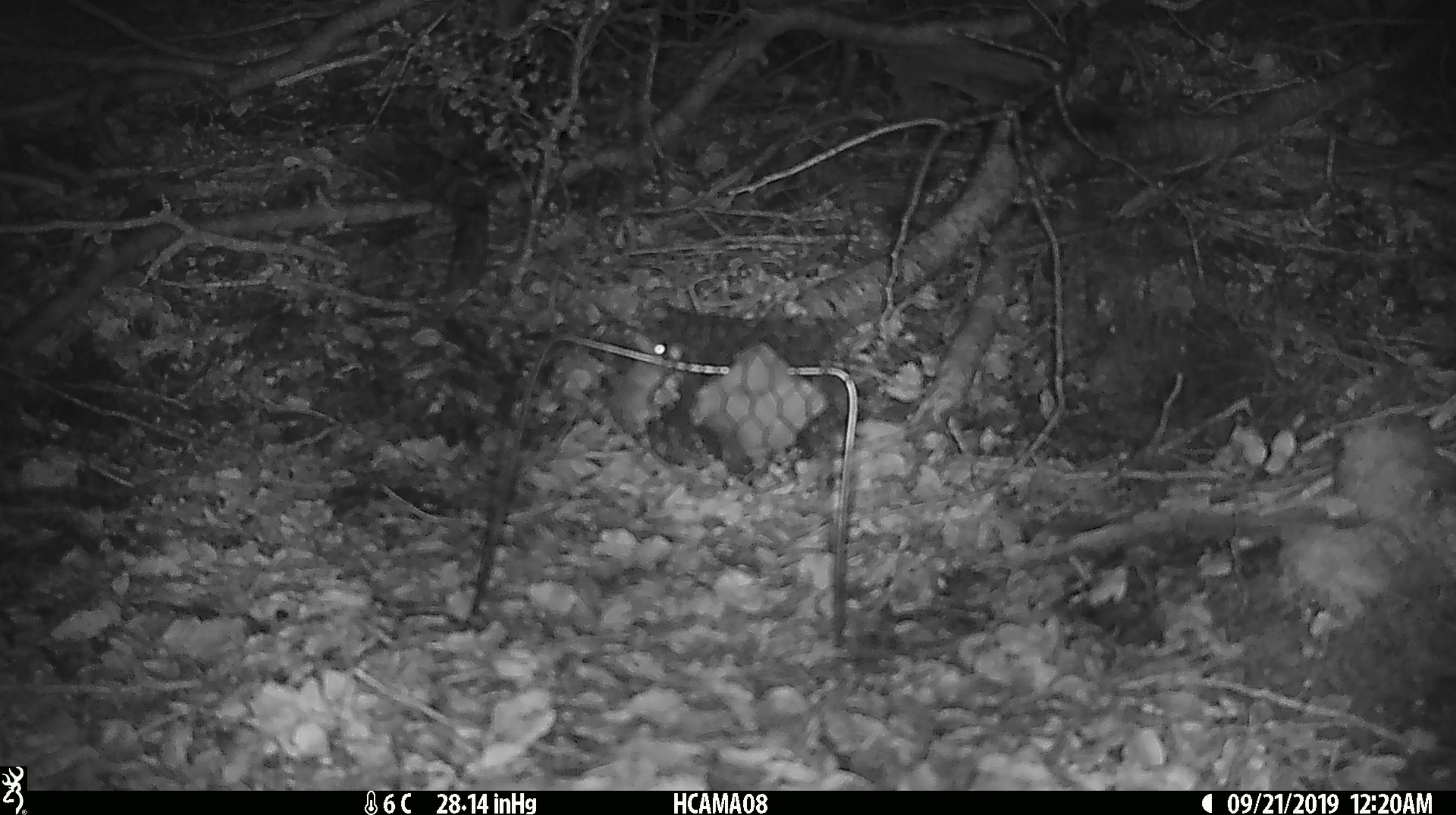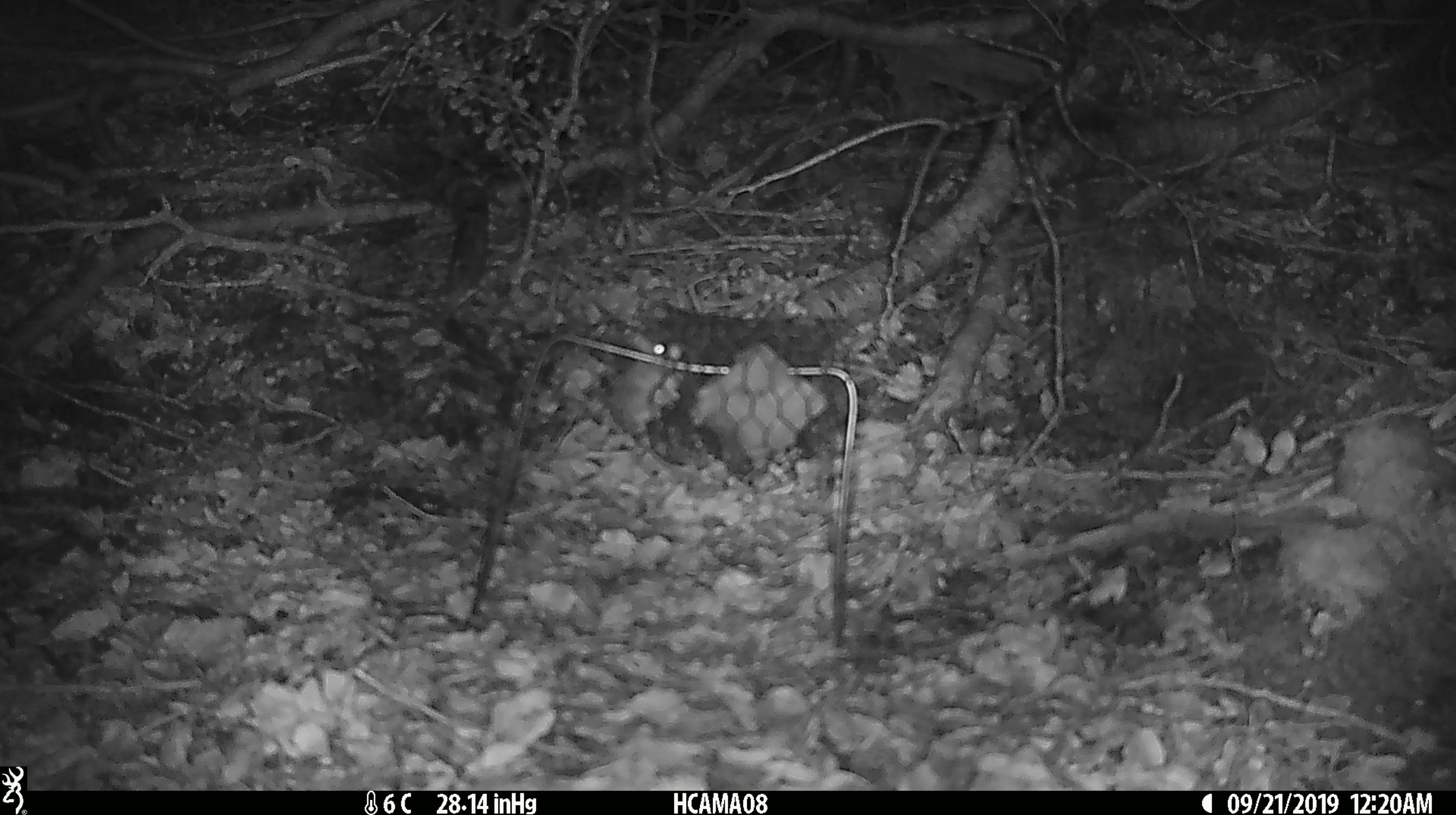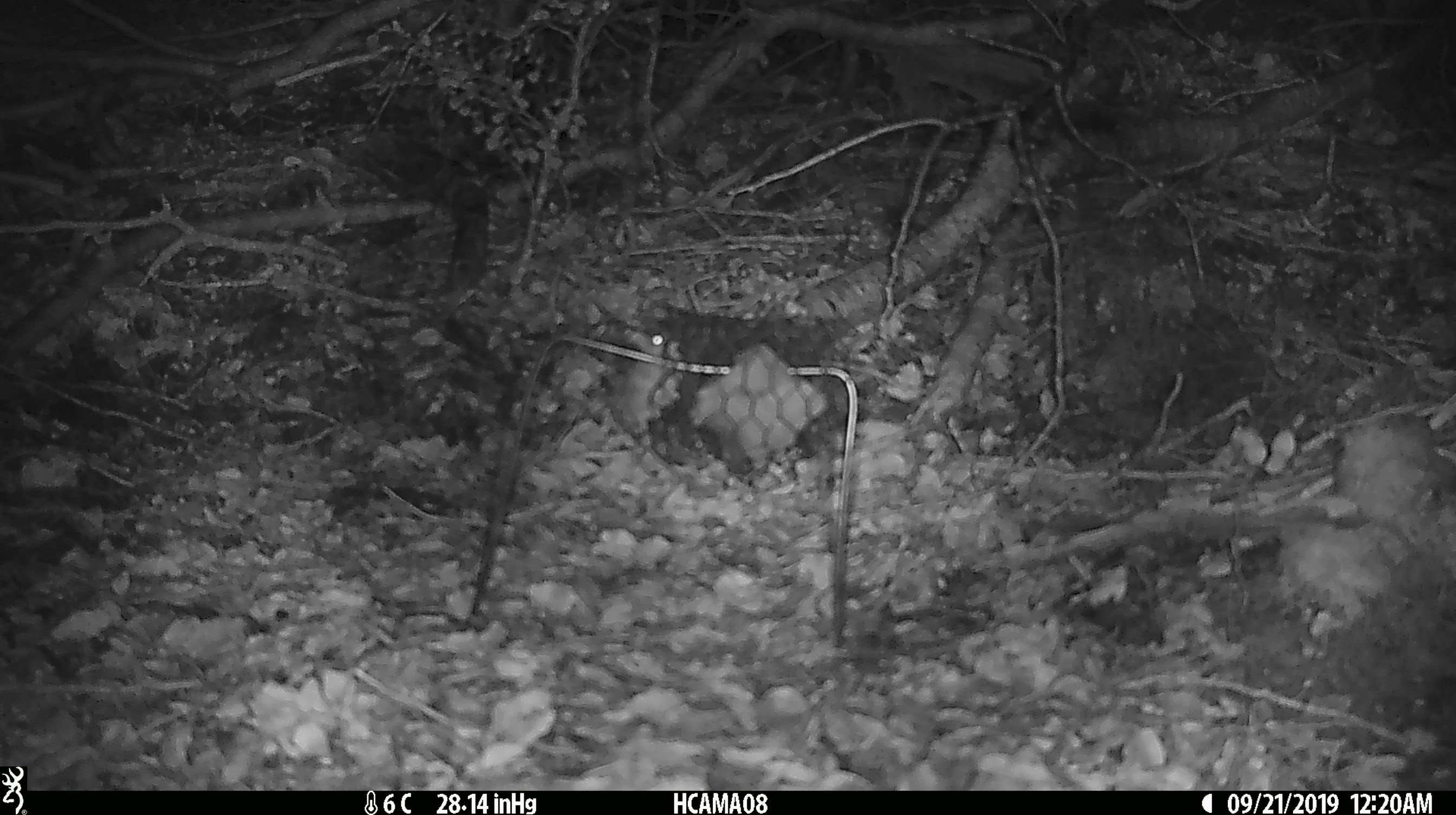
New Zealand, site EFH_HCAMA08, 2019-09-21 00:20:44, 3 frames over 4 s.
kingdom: Animalia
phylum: Chordata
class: Mammalia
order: Rodentia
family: Muridae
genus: Mus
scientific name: Mus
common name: mouse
Mouse (Mus).